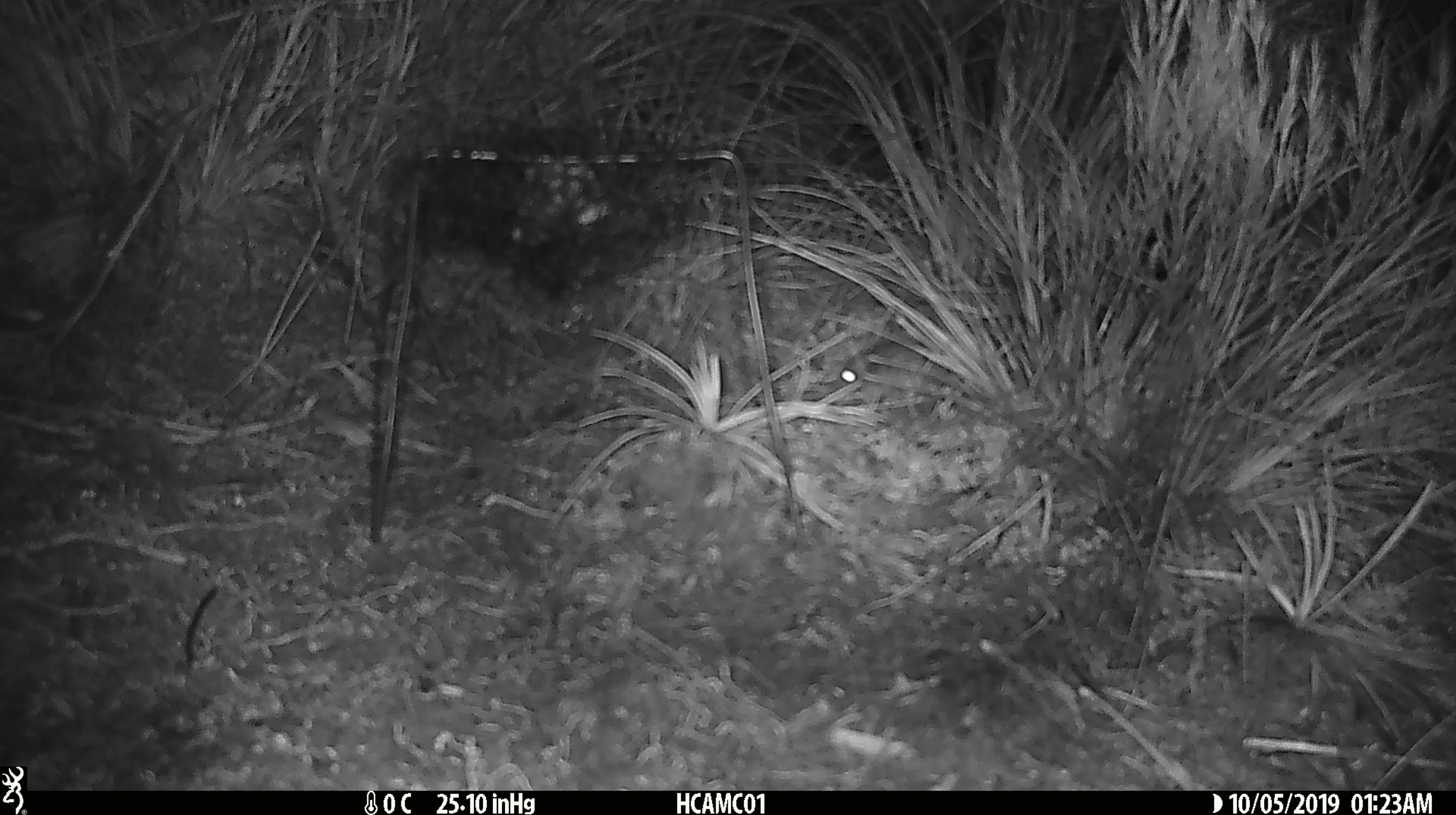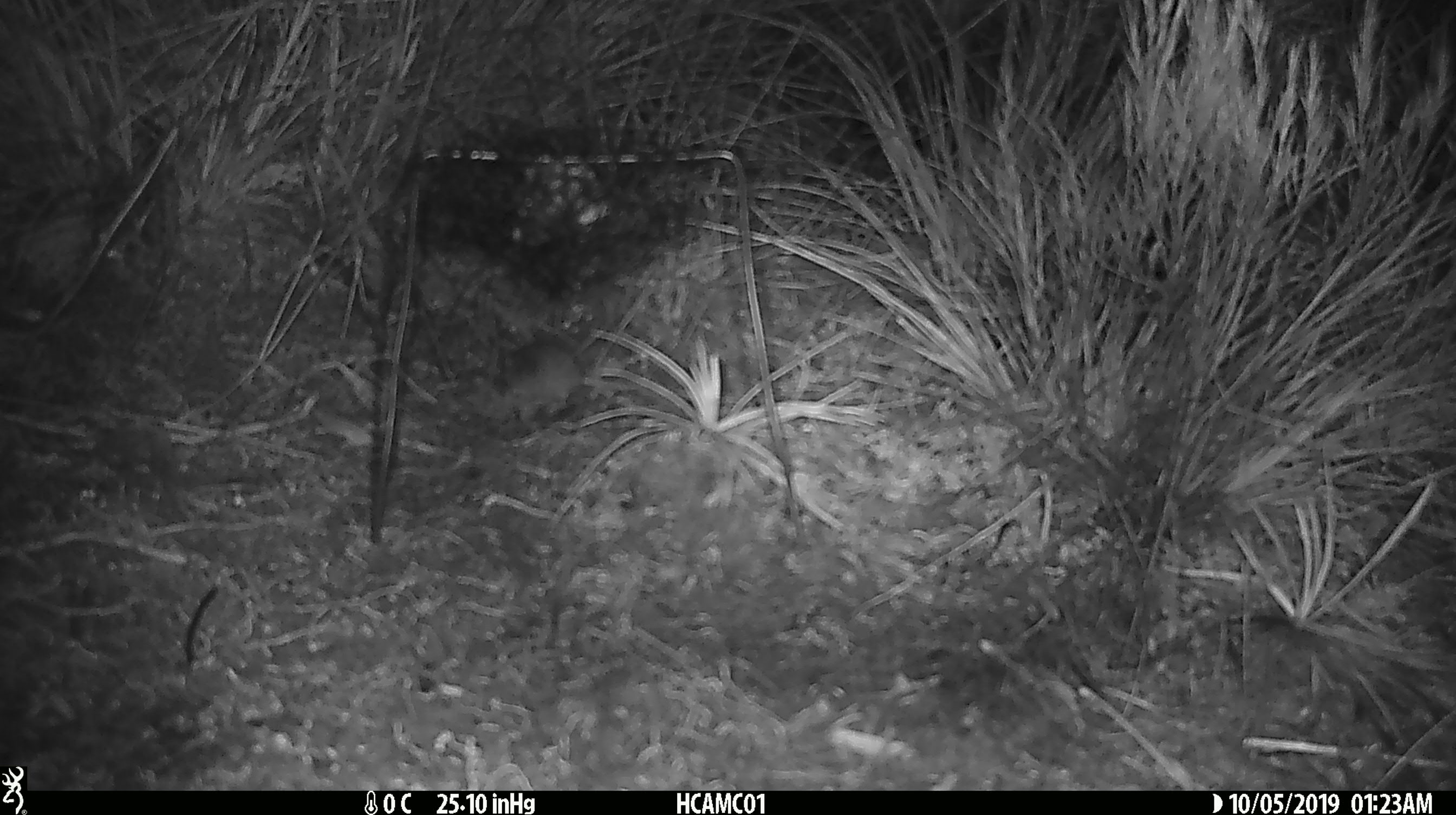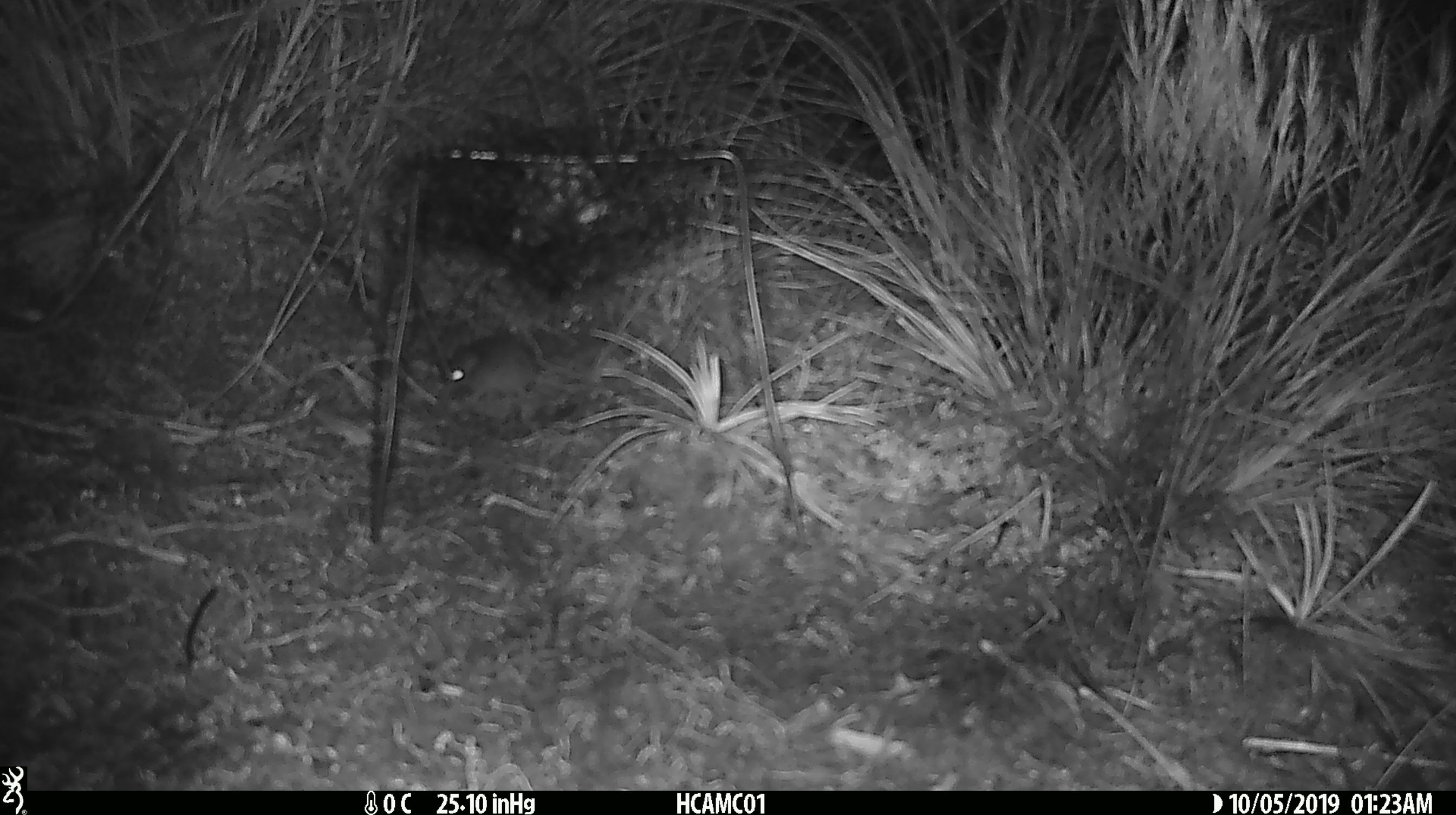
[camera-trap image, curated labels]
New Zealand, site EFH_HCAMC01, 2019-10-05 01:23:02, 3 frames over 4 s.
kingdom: Animalia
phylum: Chordata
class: Mammalia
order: Rodentia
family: Muridae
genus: Mus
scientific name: Mus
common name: mouse